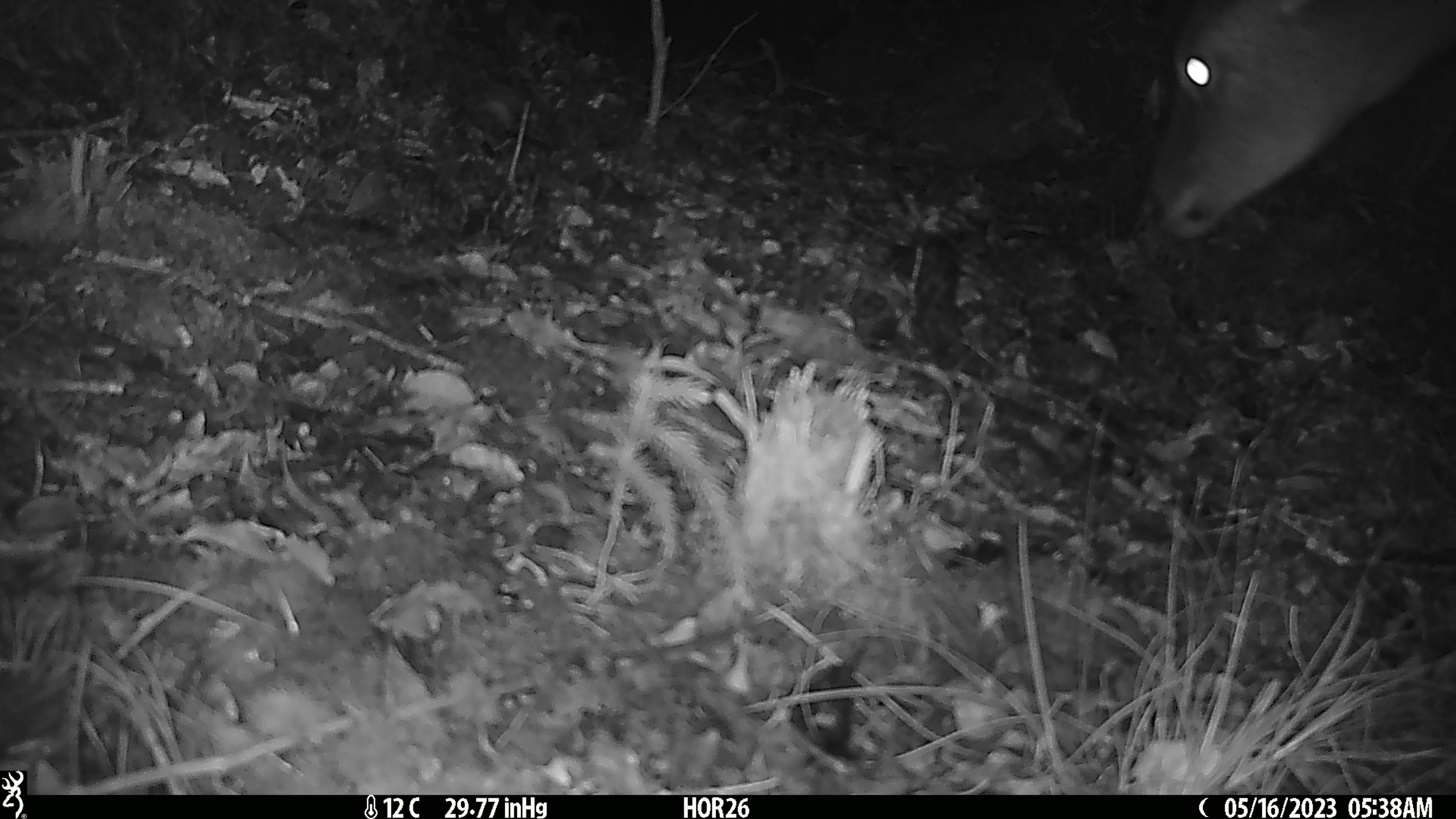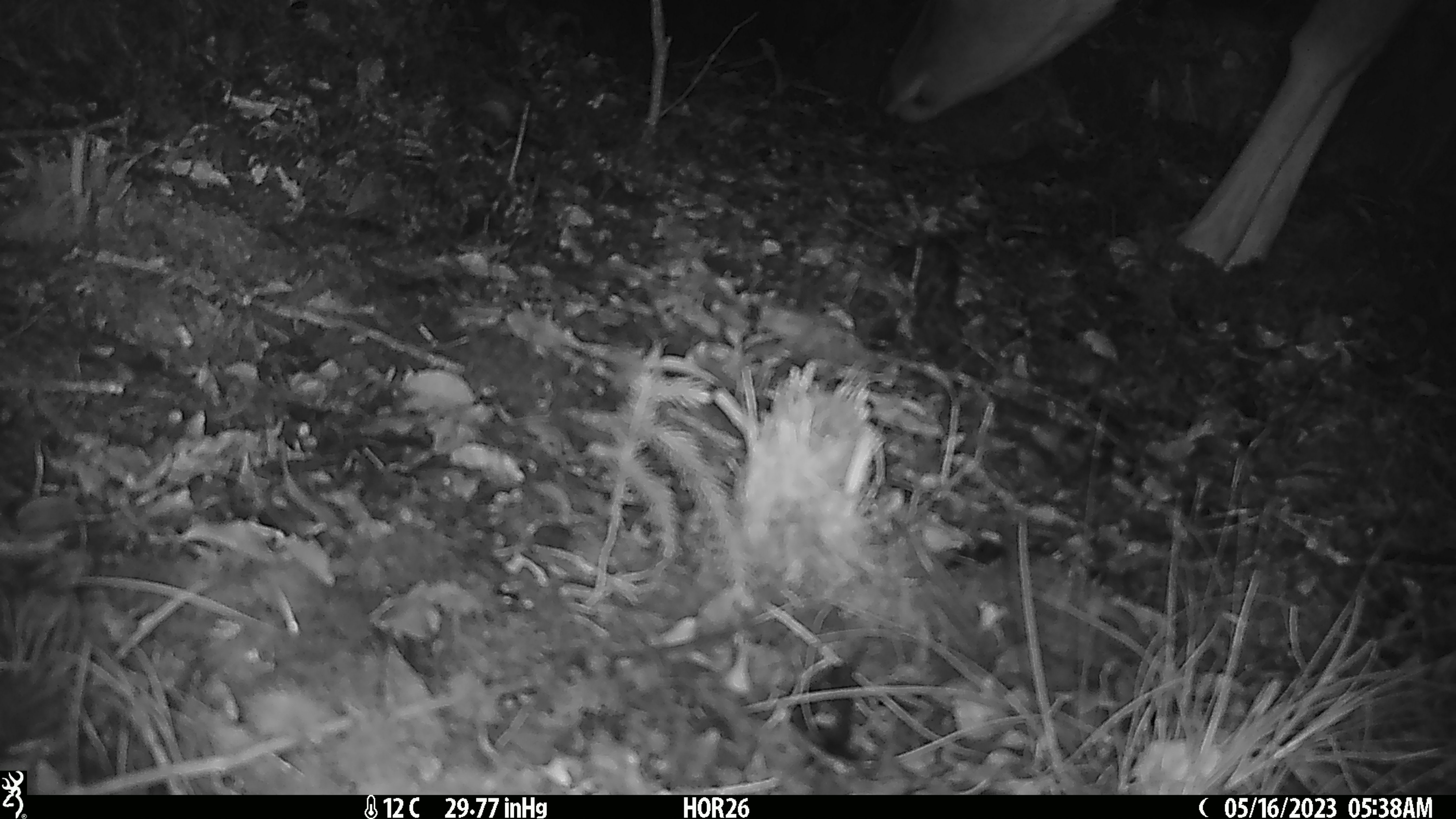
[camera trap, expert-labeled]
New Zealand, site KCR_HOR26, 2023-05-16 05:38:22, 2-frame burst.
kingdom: Animalia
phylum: Chordata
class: Mammalia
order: Artiodactyla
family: Cervidae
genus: Odocoileus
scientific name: Odocoileus virginianus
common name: white-tailed deer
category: white tailed deer